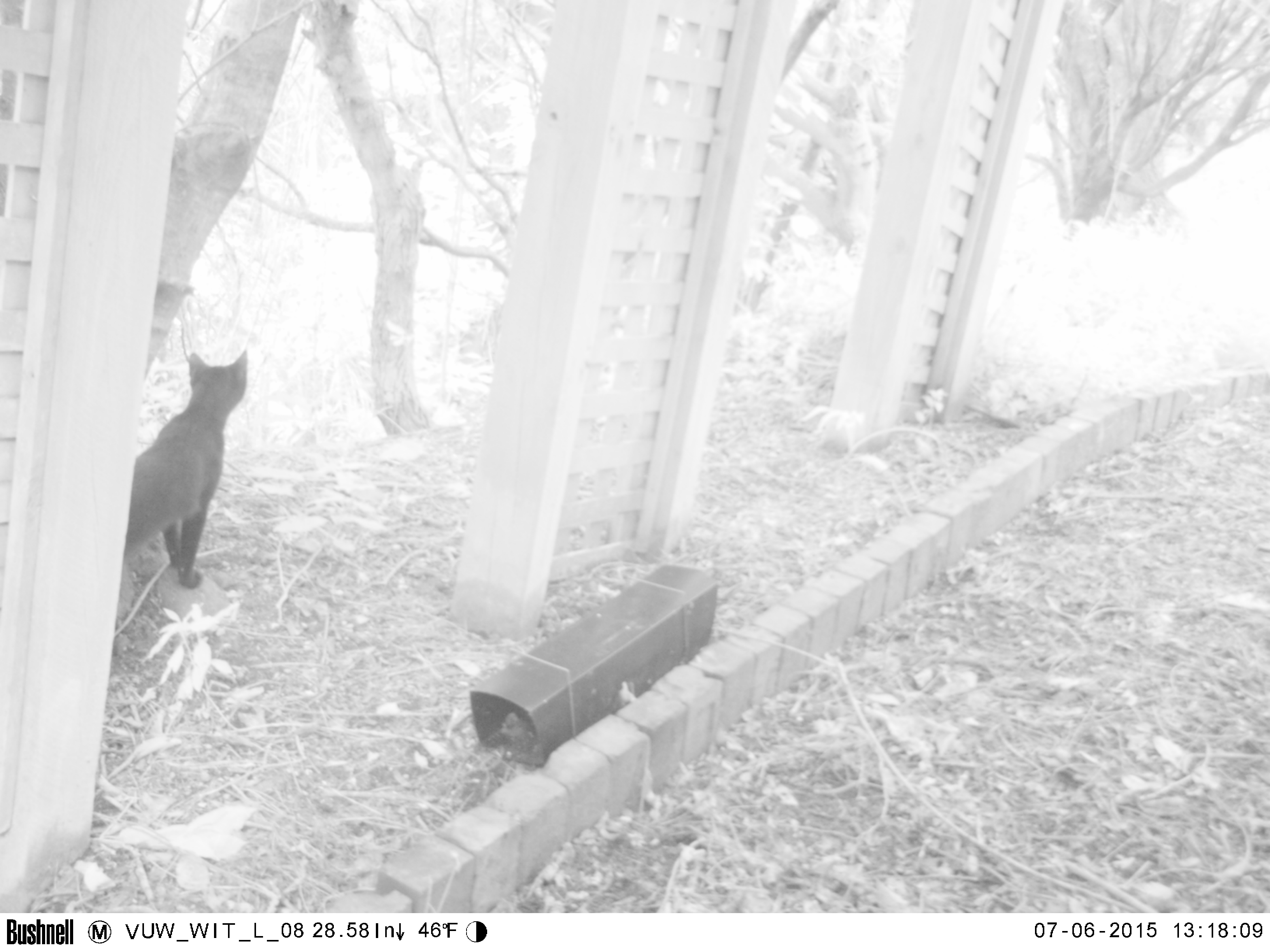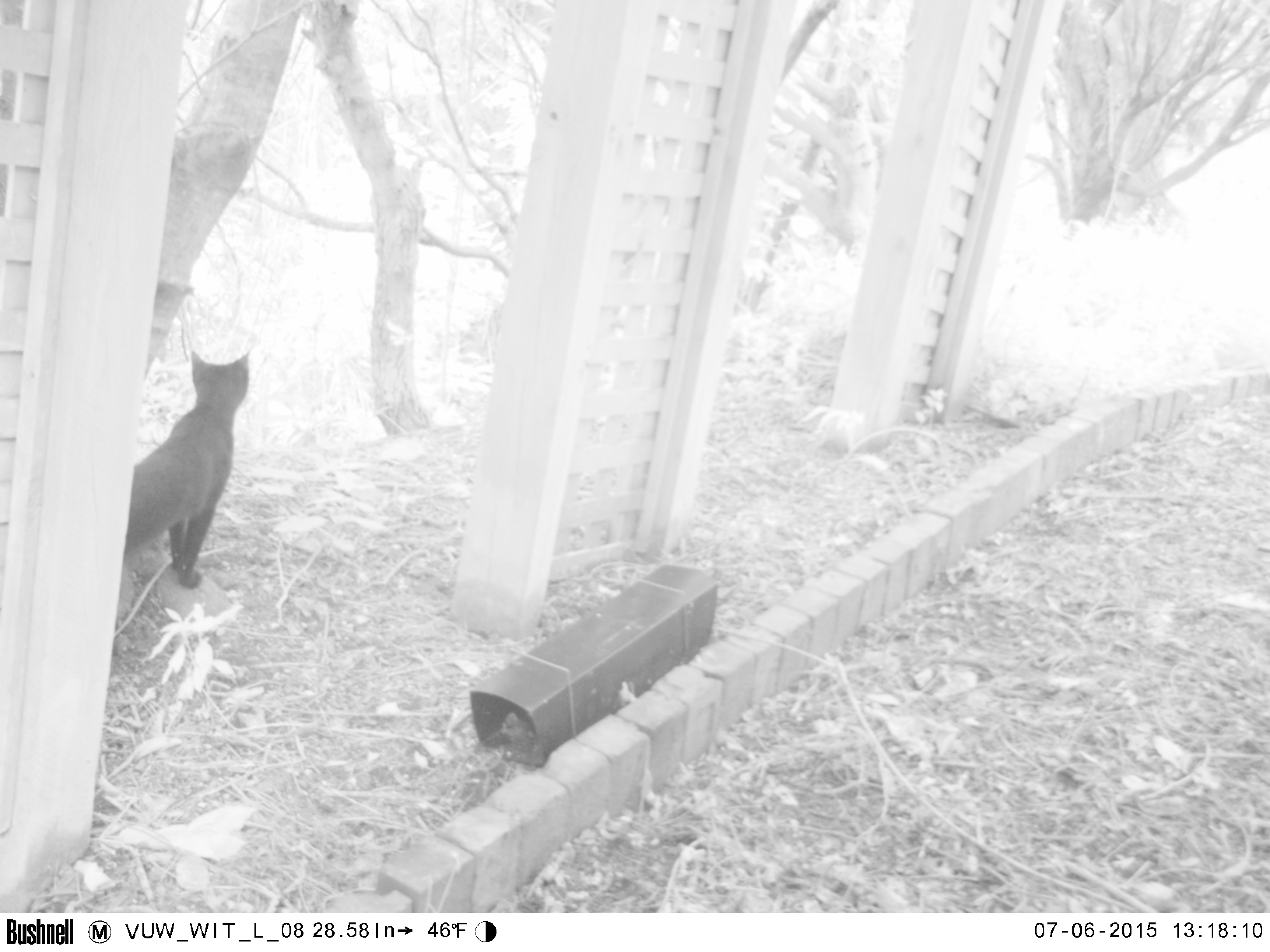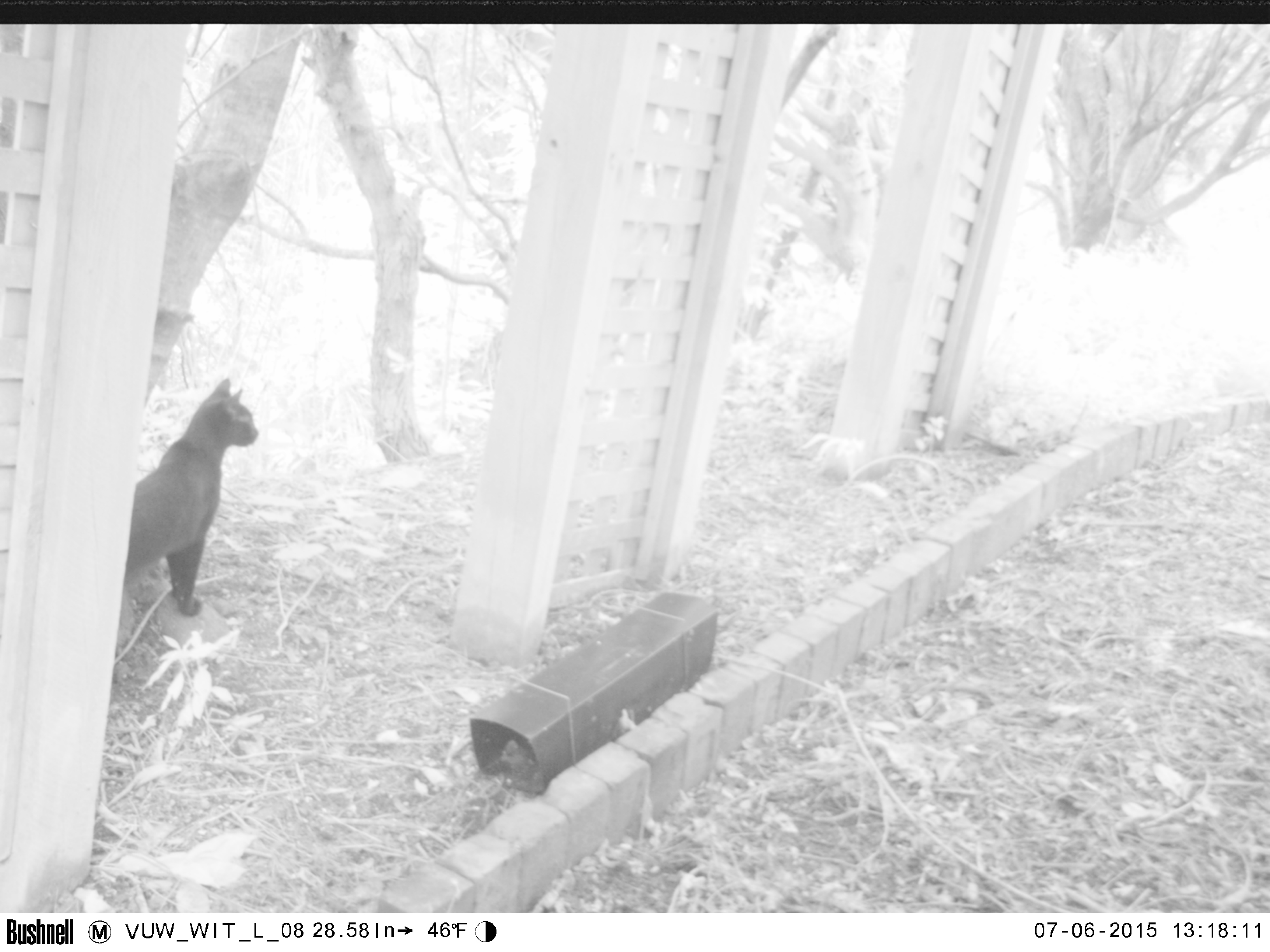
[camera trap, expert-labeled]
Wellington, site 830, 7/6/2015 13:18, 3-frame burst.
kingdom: Animalia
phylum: Chordata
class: Mammalia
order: Carnivora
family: Felidae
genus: Felis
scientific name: Felis catus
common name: cat